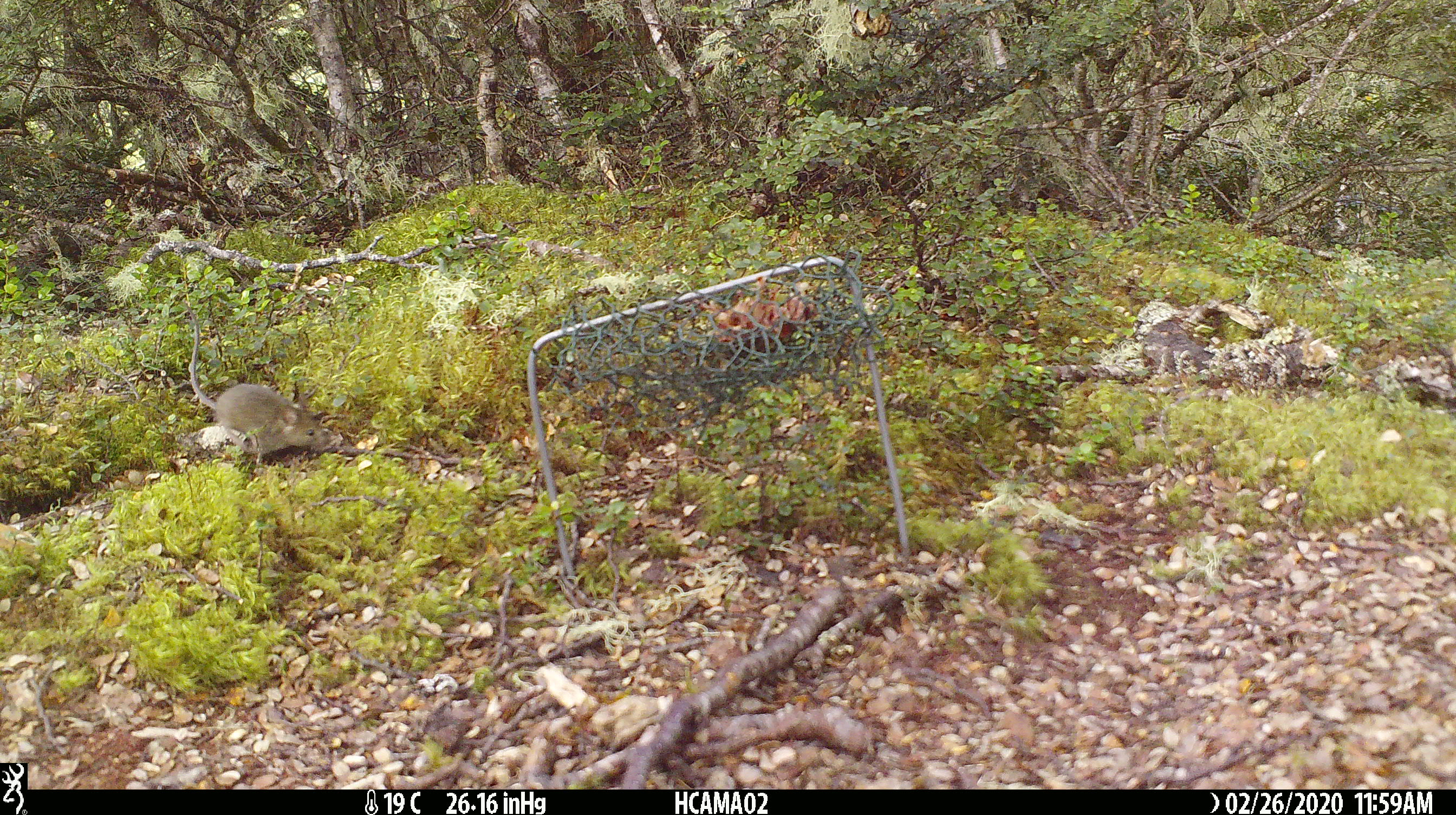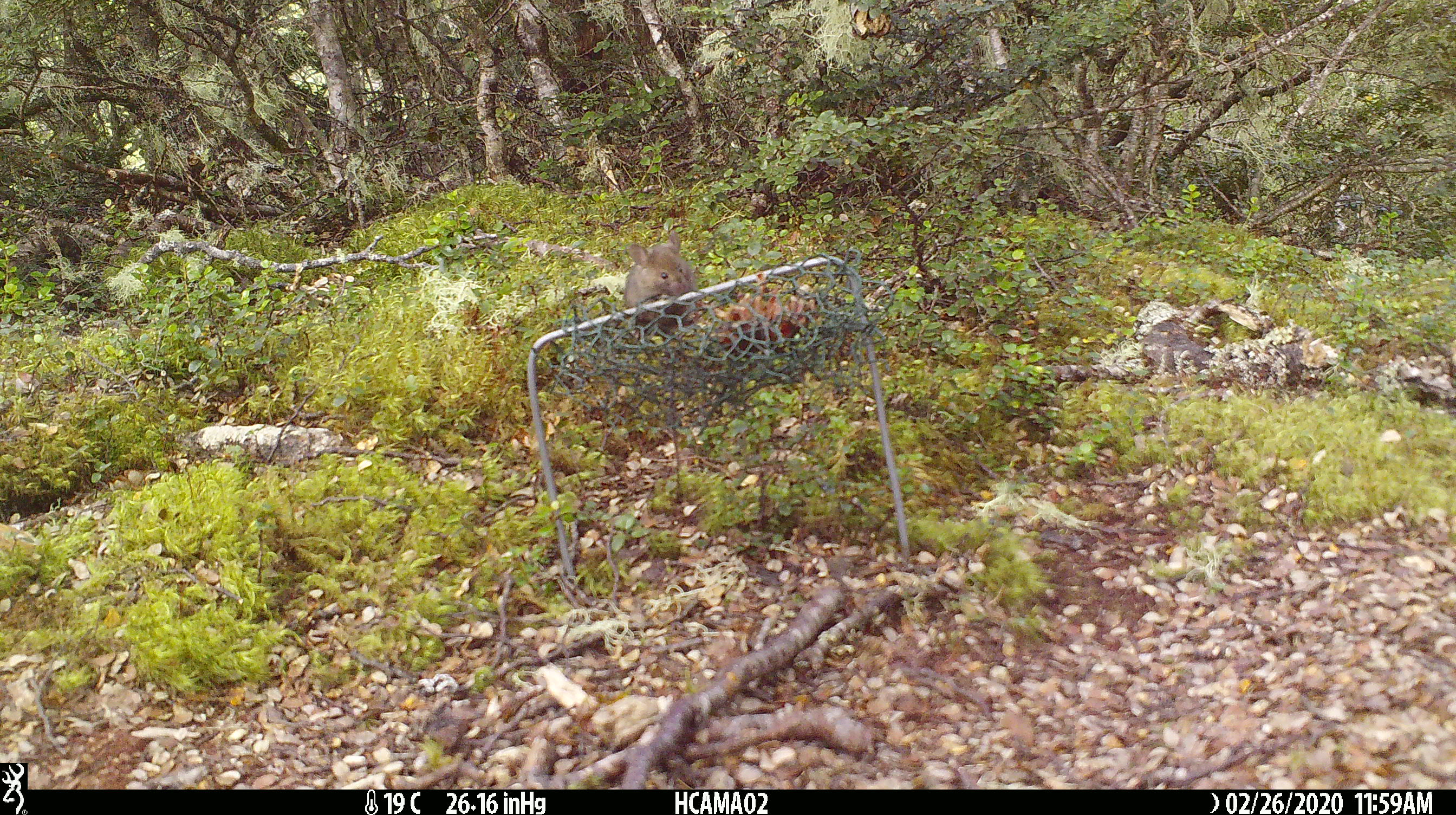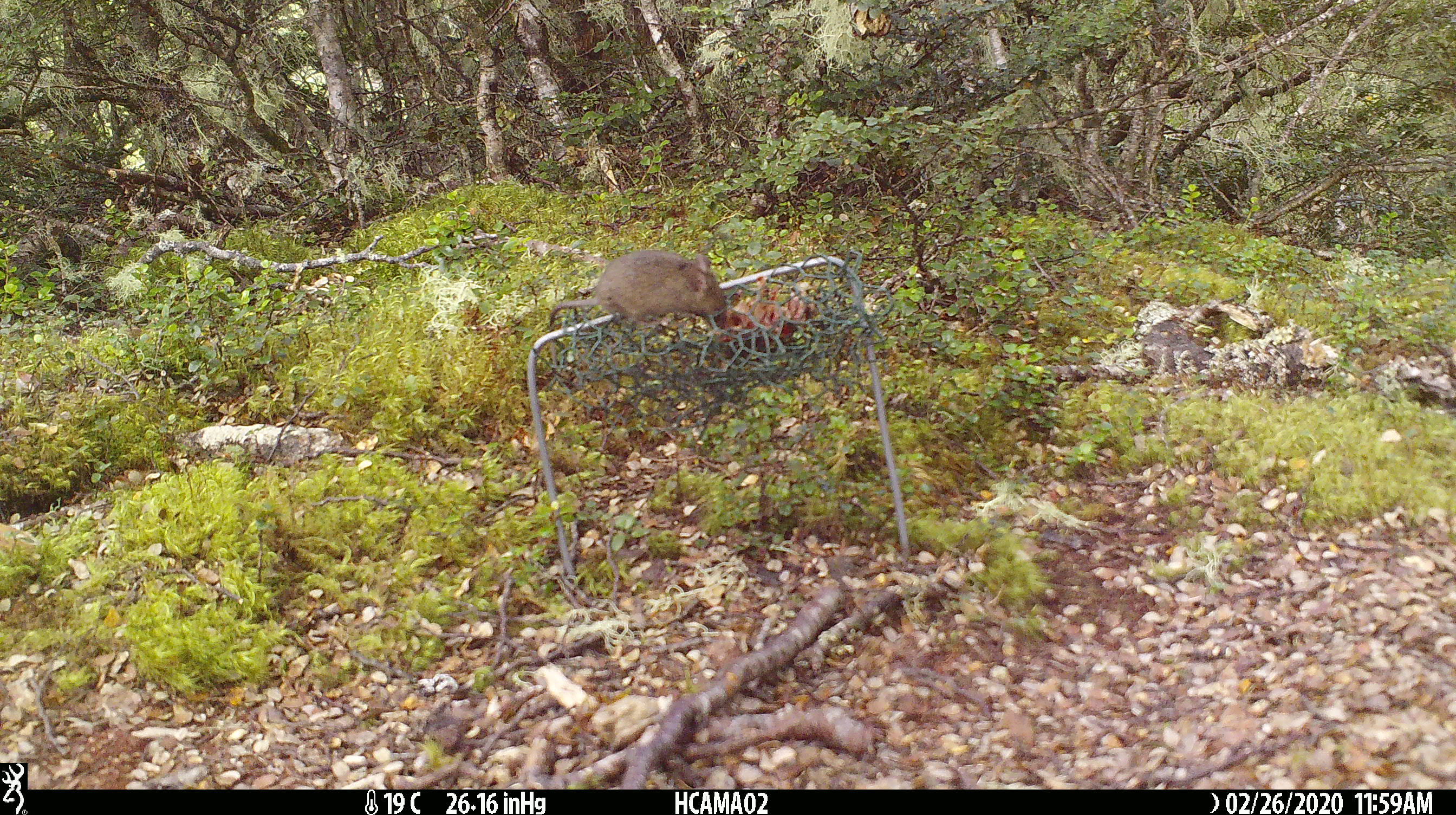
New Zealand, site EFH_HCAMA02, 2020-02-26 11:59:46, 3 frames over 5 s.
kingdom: Animalia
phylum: Chordata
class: Mammalia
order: Rodentia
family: Muridae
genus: Mus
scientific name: Mus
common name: mouse